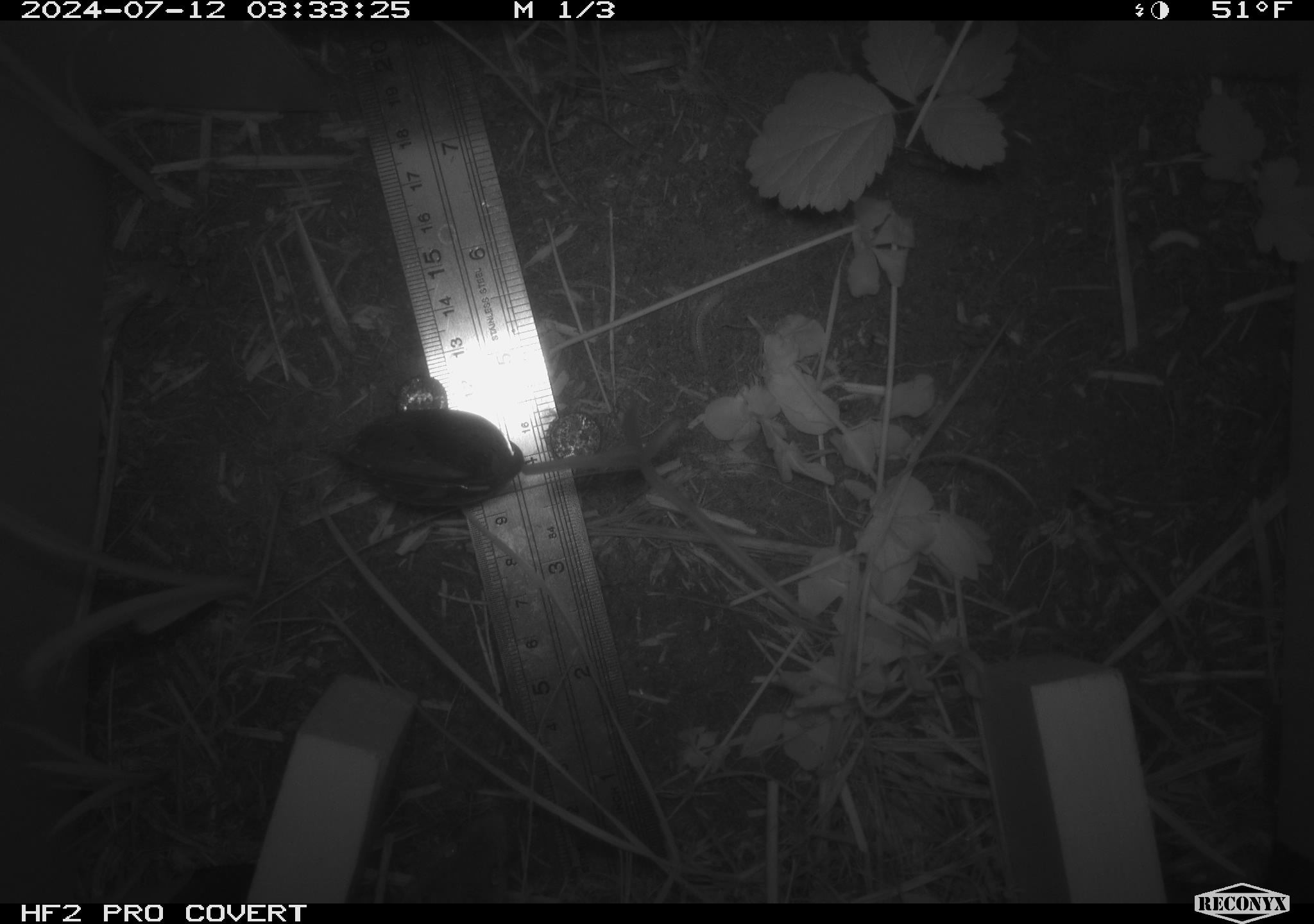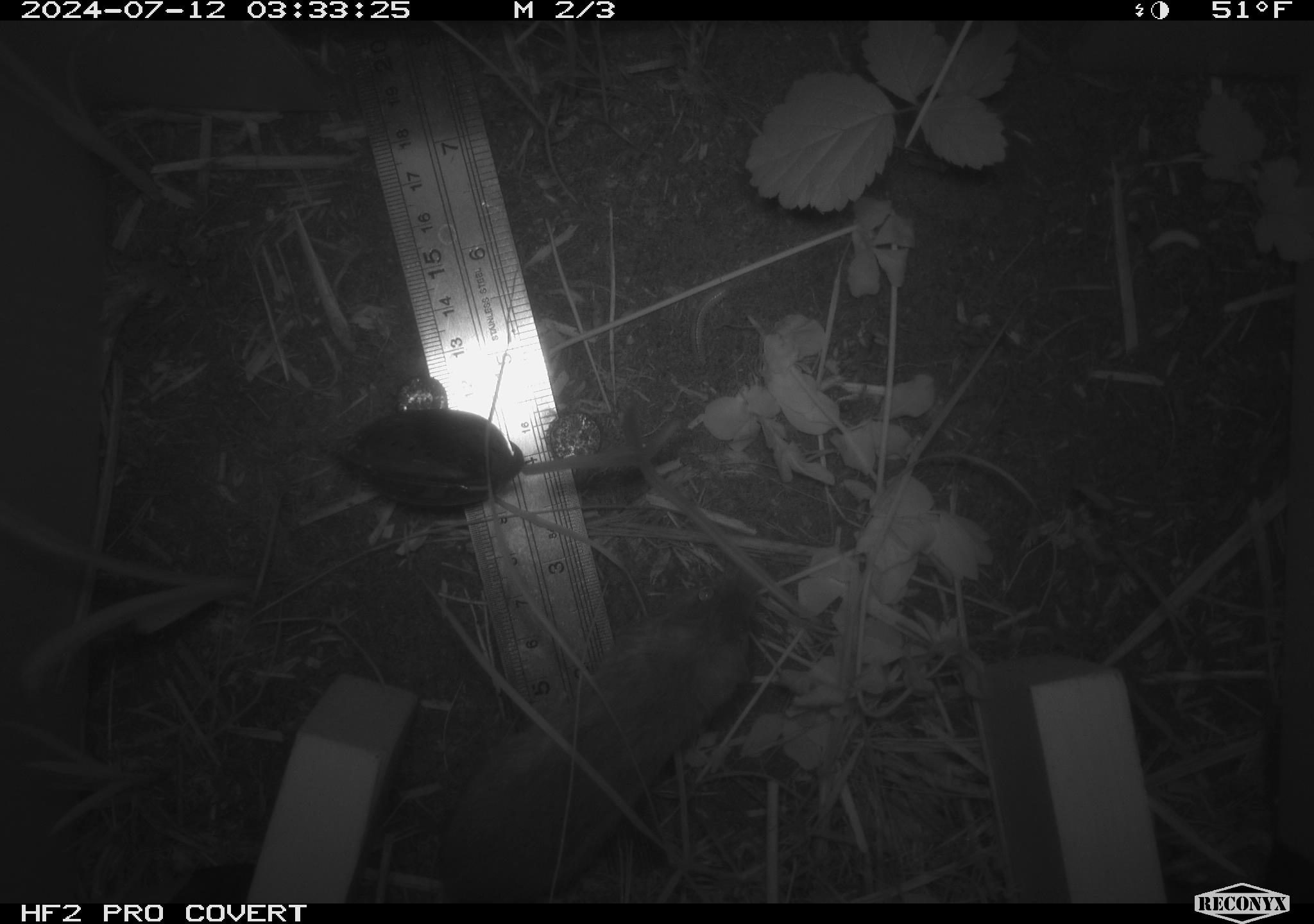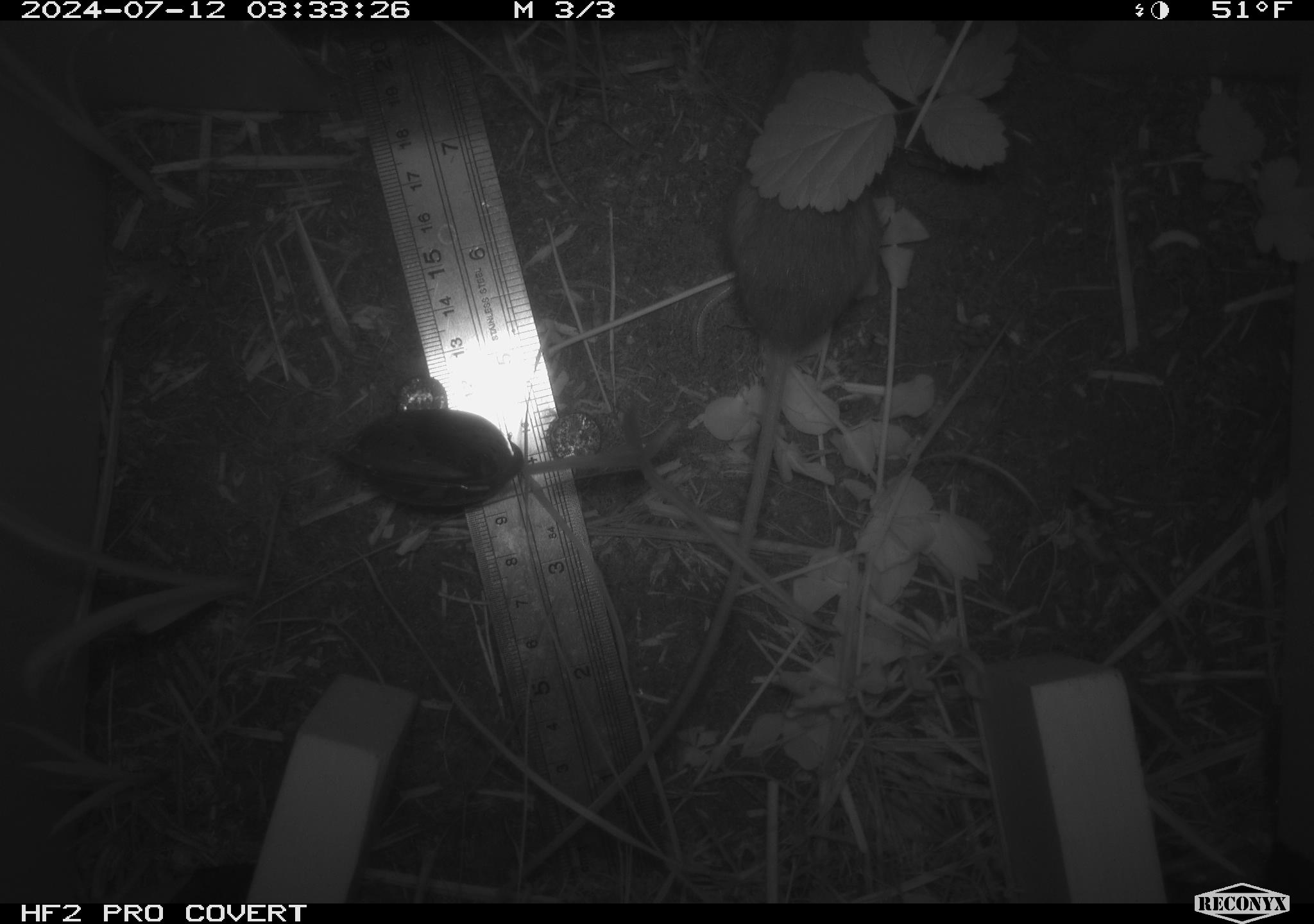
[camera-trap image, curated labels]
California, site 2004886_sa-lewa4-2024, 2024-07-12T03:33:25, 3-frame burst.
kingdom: Animalia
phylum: Chordata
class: Mammalia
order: Rodentia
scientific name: Rodentia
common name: rodent